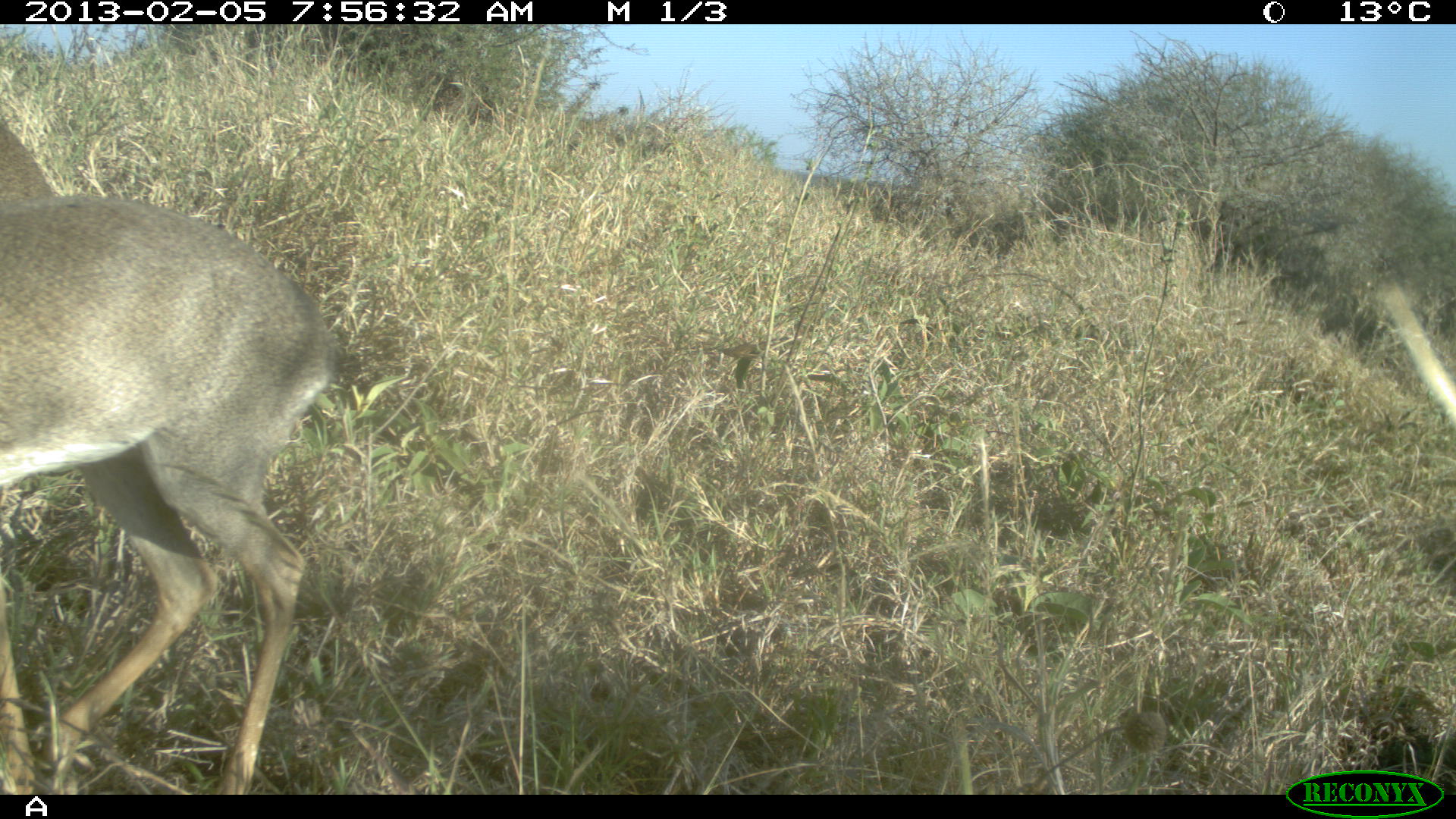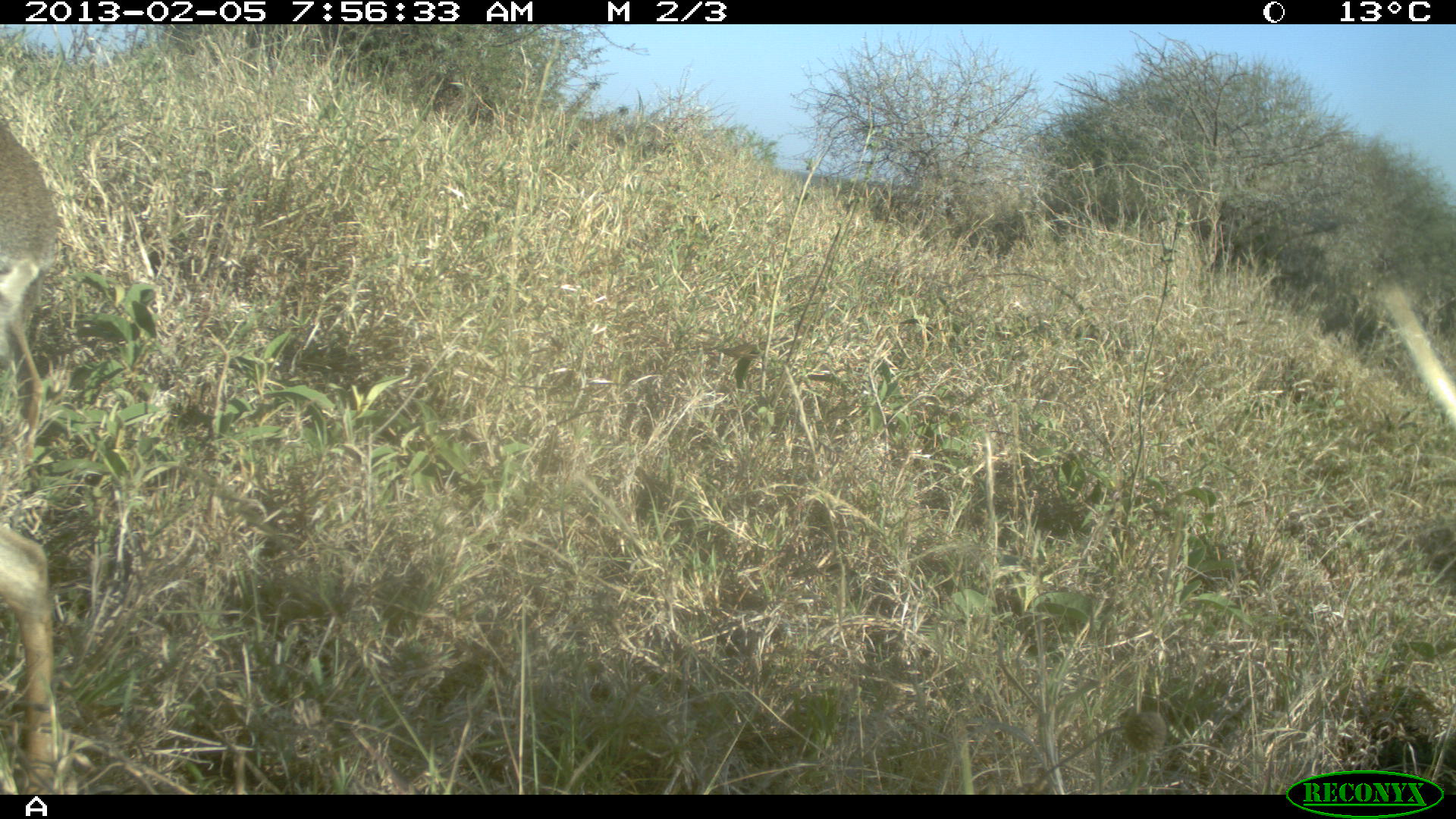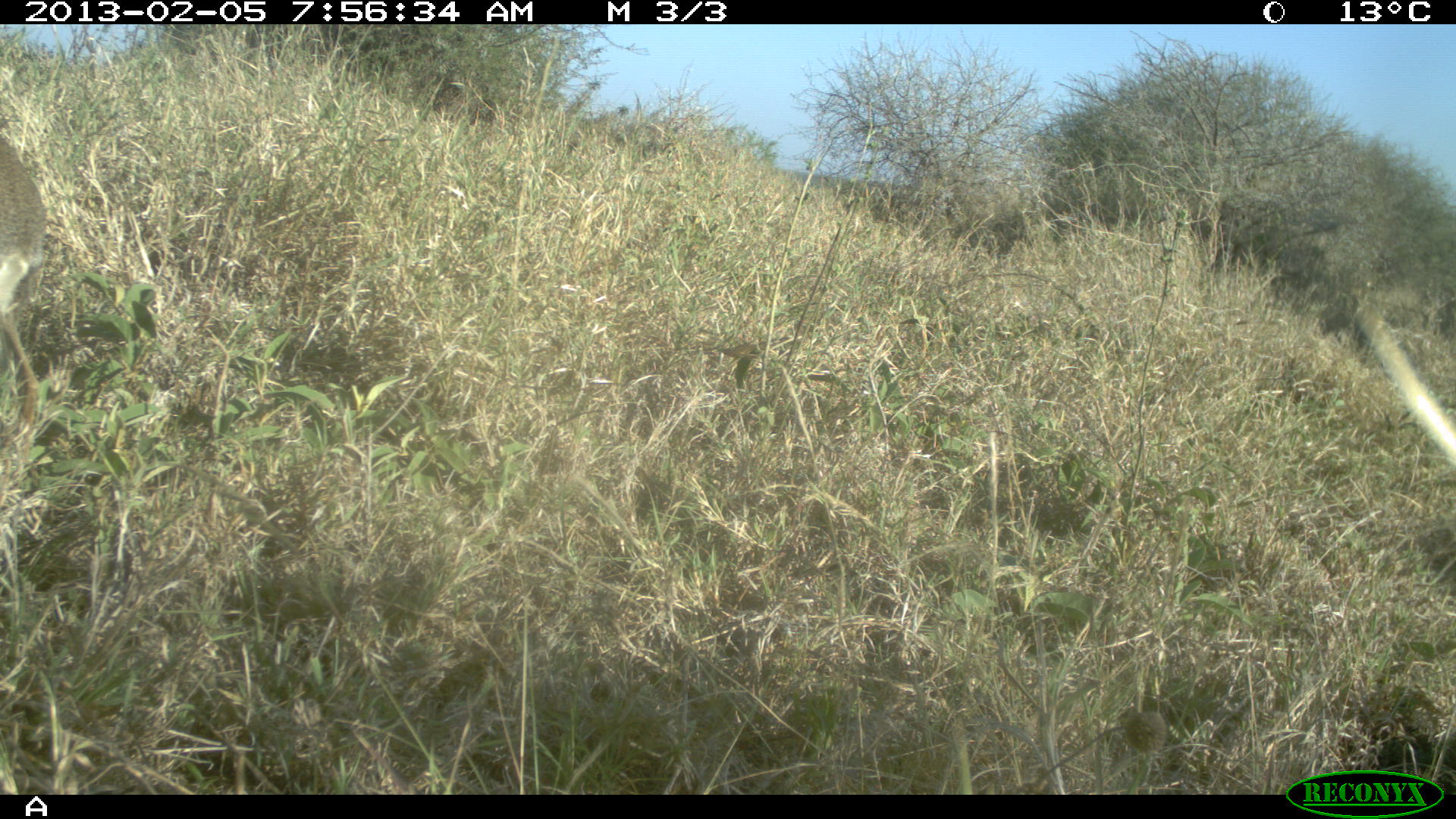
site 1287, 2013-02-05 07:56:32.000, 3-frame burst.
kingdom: Animalia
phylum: Chordata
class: Mammalia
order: Artiodactyla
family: Bovidae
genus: Madoqua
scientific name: Madoqua guentheri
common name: günther's dik-dik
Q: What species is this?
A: Madoqua guentheri (günther's dik-dik).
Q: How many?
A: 2.